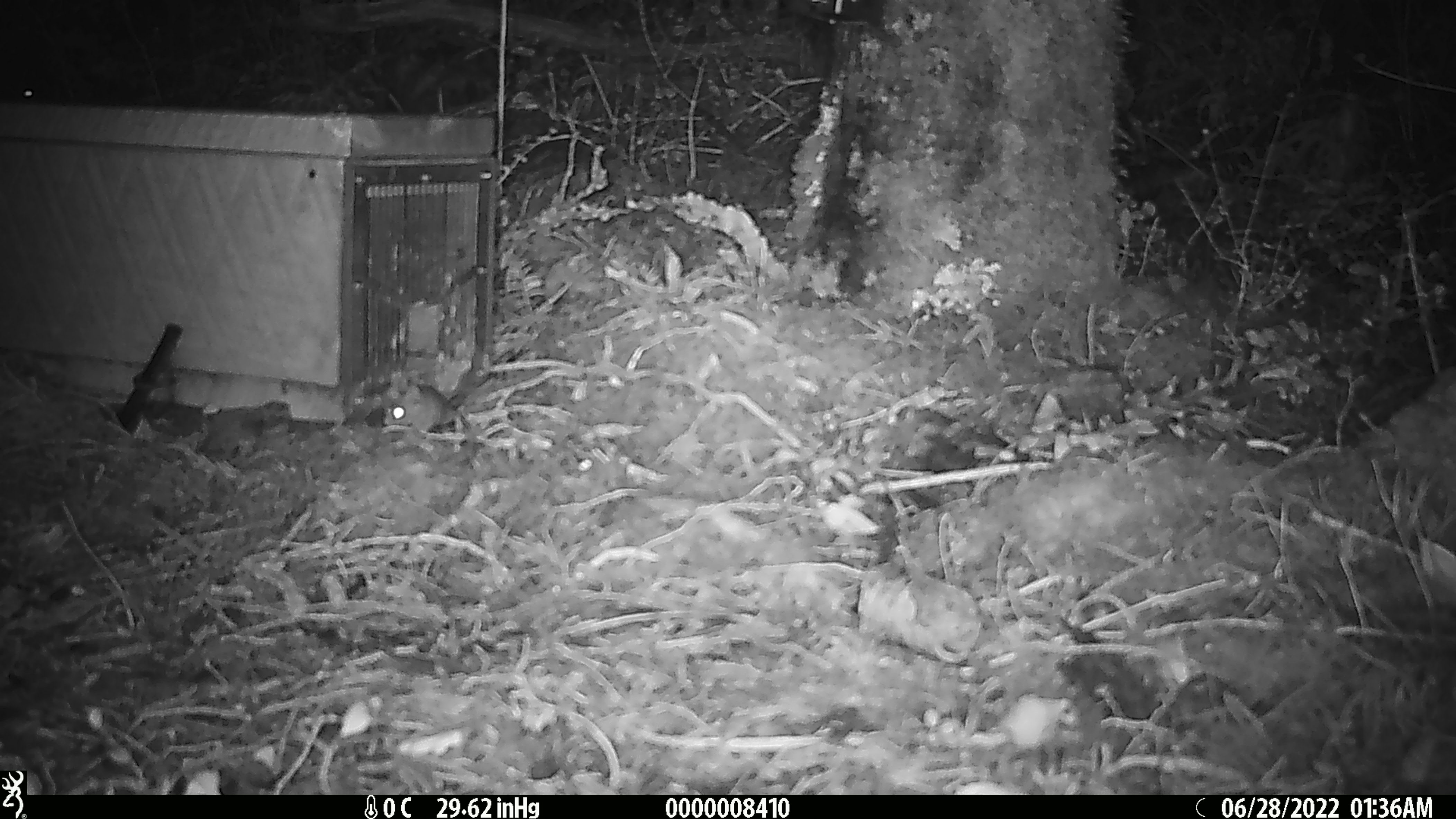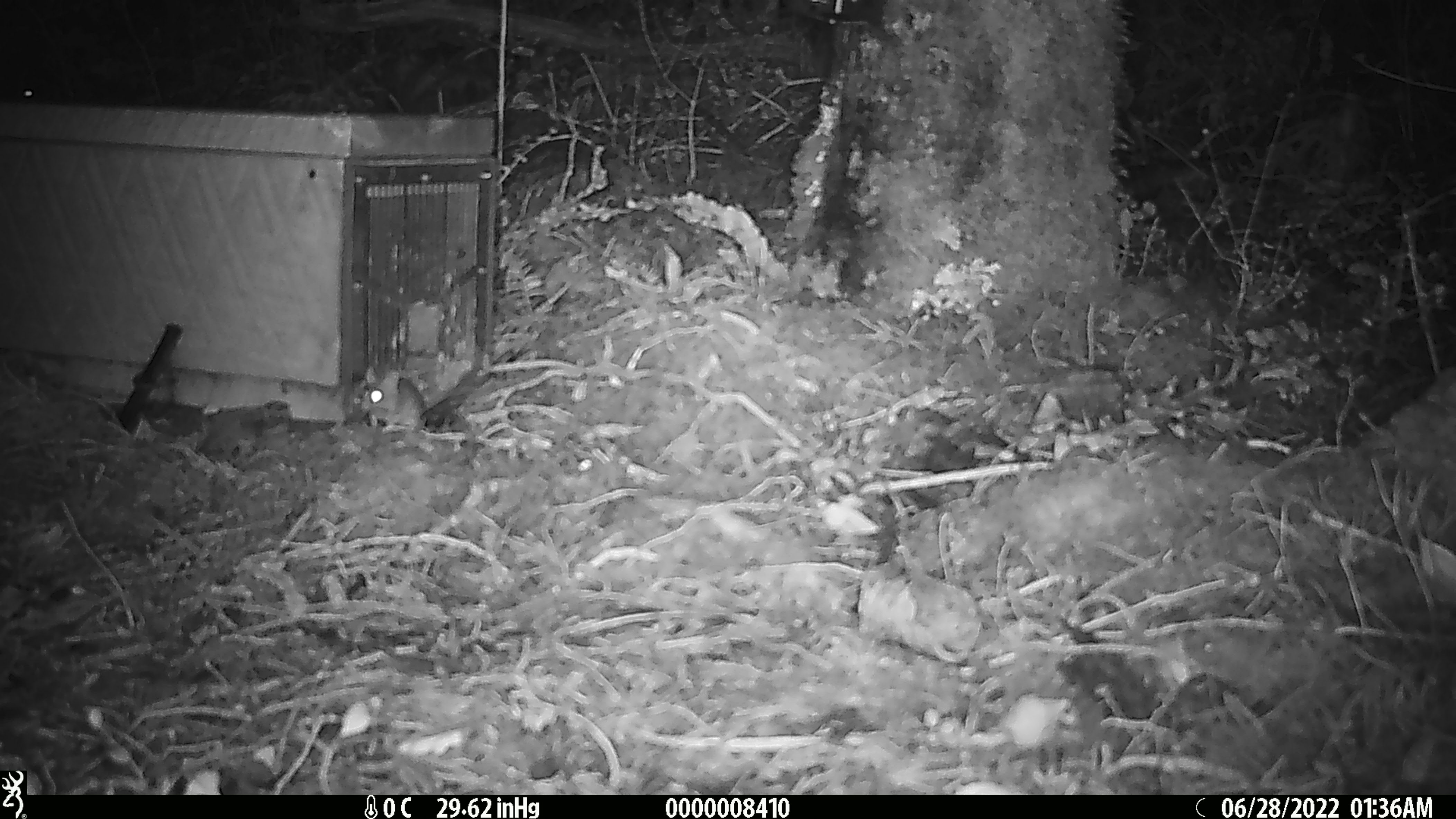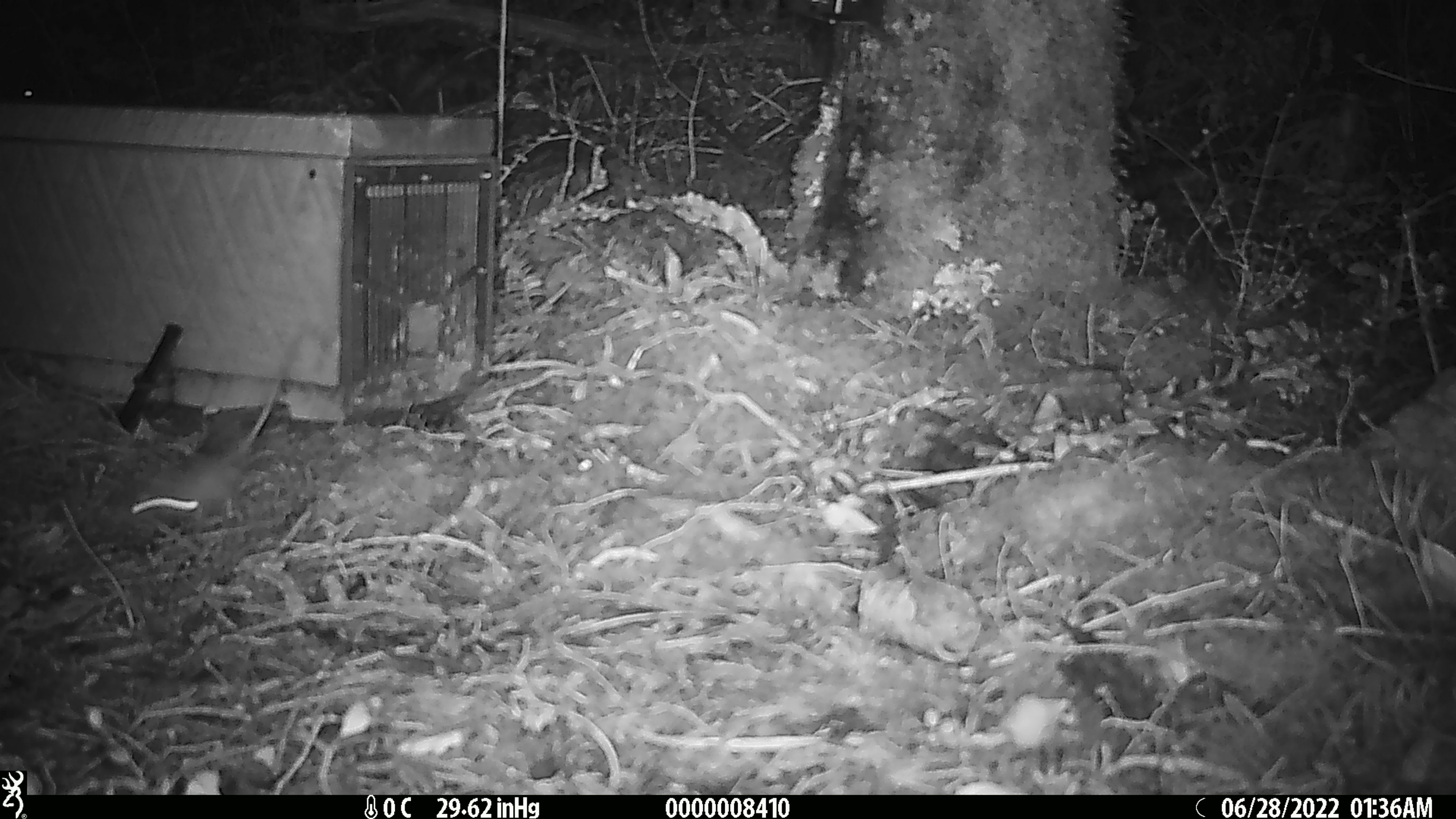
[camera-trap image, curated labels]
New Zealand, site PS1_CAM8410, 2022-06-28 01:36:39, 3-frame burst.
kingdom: Animalia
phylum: Chordata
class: Mammalia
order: Rodentia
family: Muridae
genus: Mus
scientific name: Mus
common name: mouse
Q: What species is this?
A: Mouse (Mus).